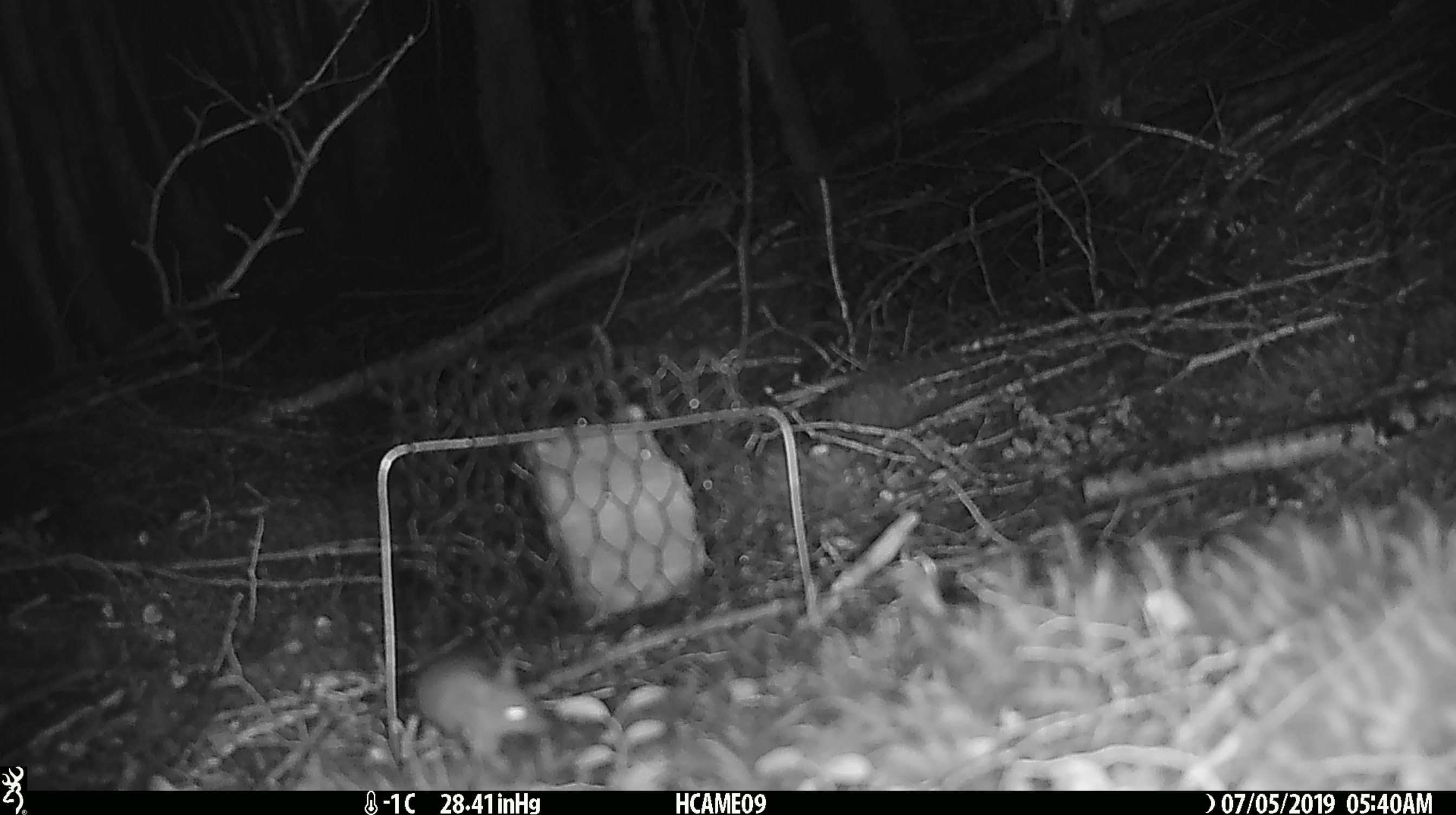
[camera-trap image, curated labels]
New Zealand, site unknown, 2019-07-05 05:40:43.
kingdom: Animalia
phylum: Chordata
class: Mammalia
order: Rodentia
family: Muridae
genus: Mus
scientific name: Mus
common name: mouse